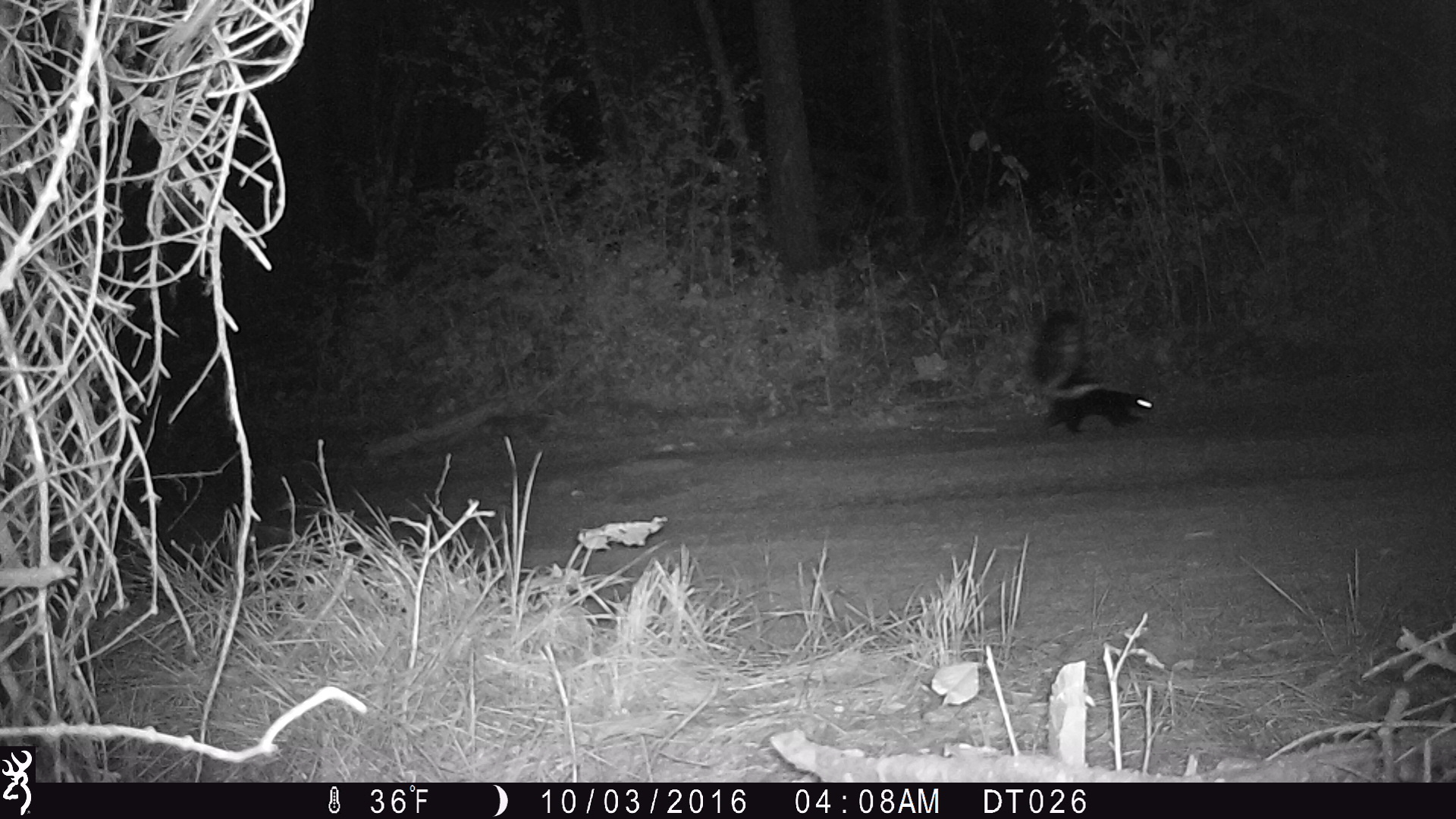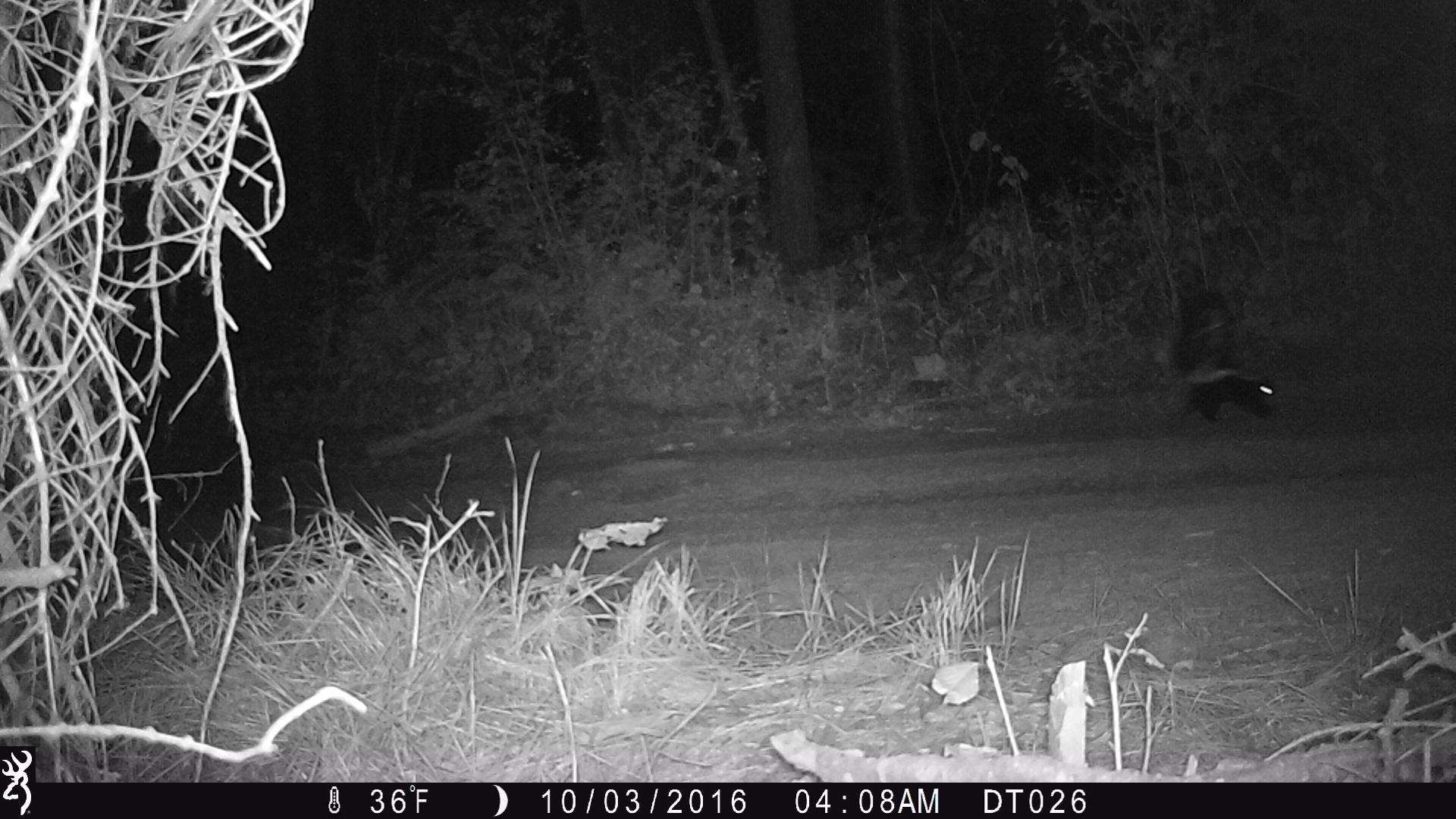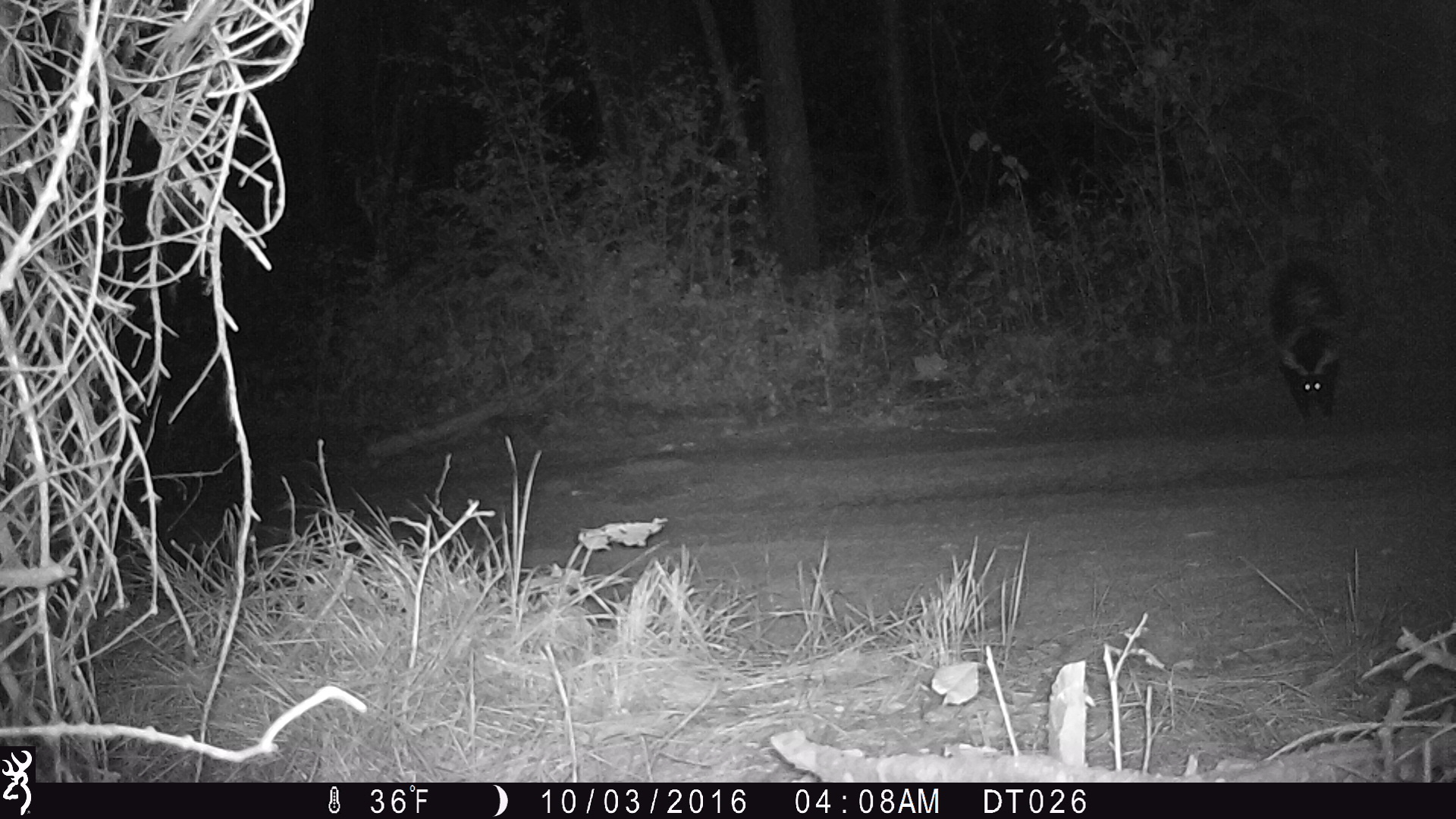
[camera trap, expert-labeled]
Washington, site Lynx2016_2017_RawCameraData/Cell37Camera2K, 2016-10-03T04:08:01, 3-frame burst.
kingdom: Animalia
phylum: Chordata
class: Mammalia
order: Carnivora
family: Mephitidae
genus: Mephitis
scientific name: Mephitis mephitis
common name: striped skunk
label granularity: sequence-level